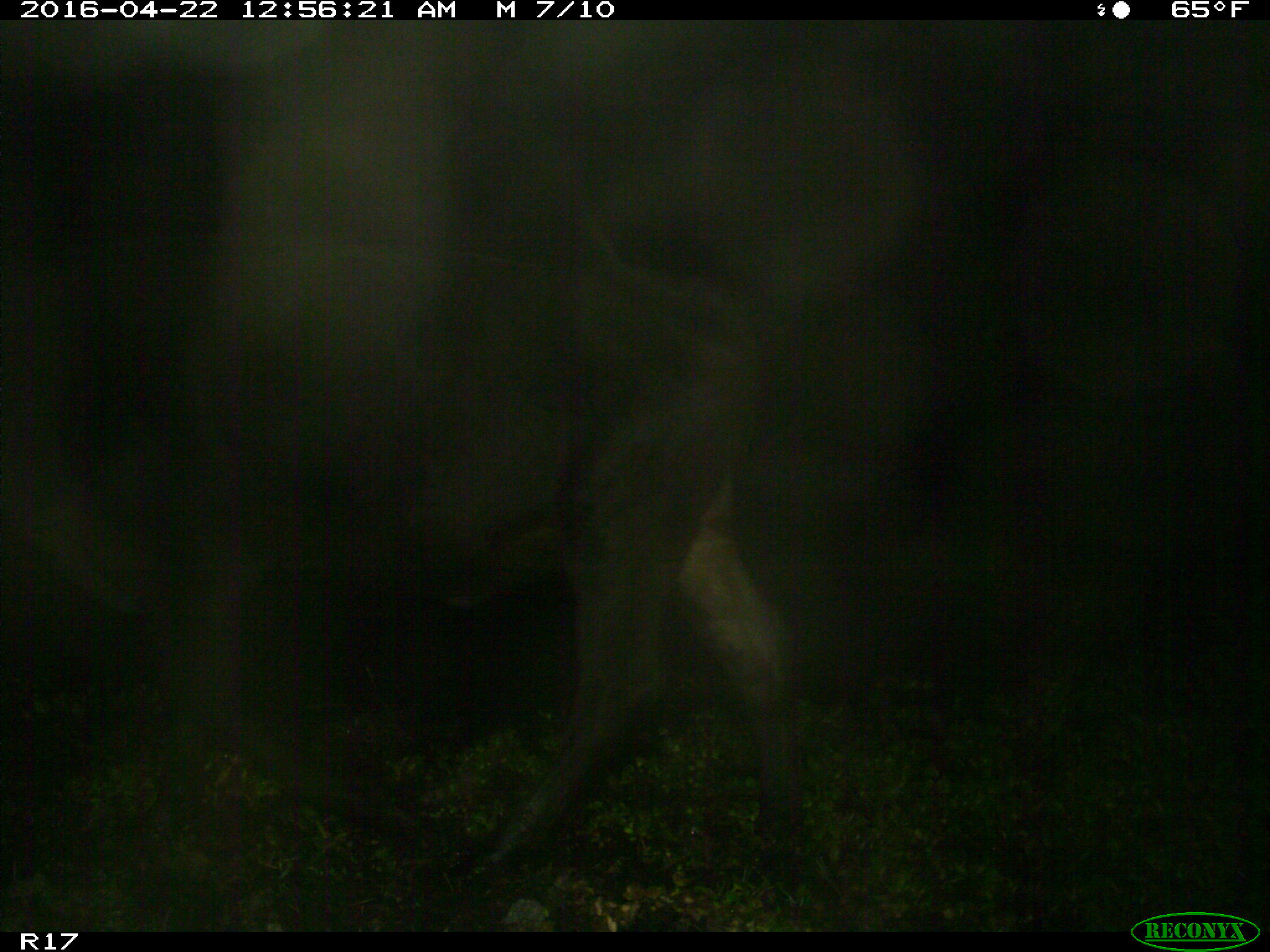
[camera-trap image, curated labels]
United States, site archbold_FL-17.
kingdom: Animalia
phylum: Chordata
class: Mammalia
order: Artiodactyla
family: Bovidae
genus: Bos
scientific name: Bos taurus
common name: domestic cow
Bos taurus (domestic cow).